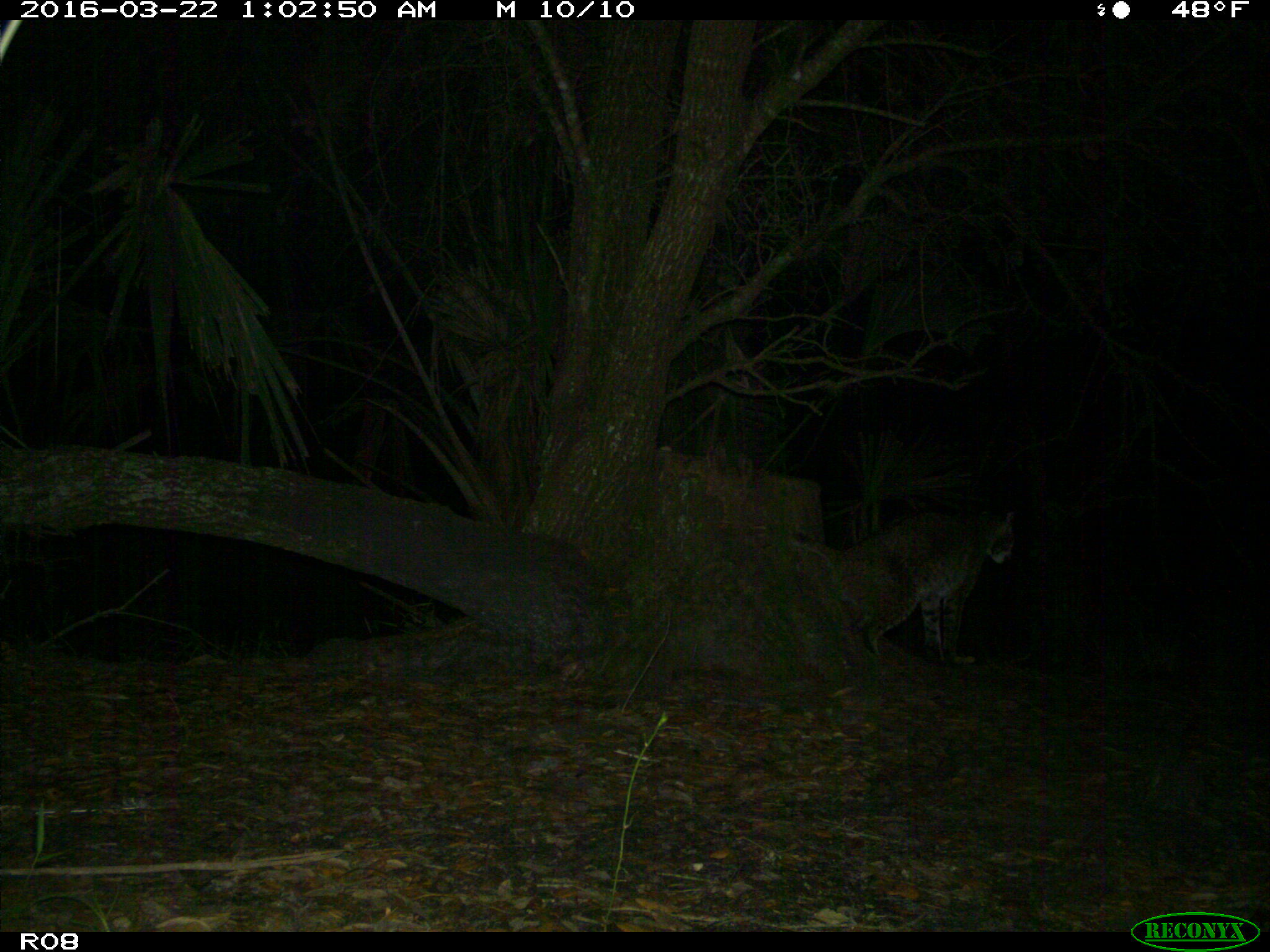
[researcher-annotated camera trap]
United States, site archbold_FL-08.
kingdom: Animalia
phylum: Chordata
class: Mammalia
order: Carnivora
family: Felidae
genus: Lynx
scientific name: Lynx rufus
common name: bobcat